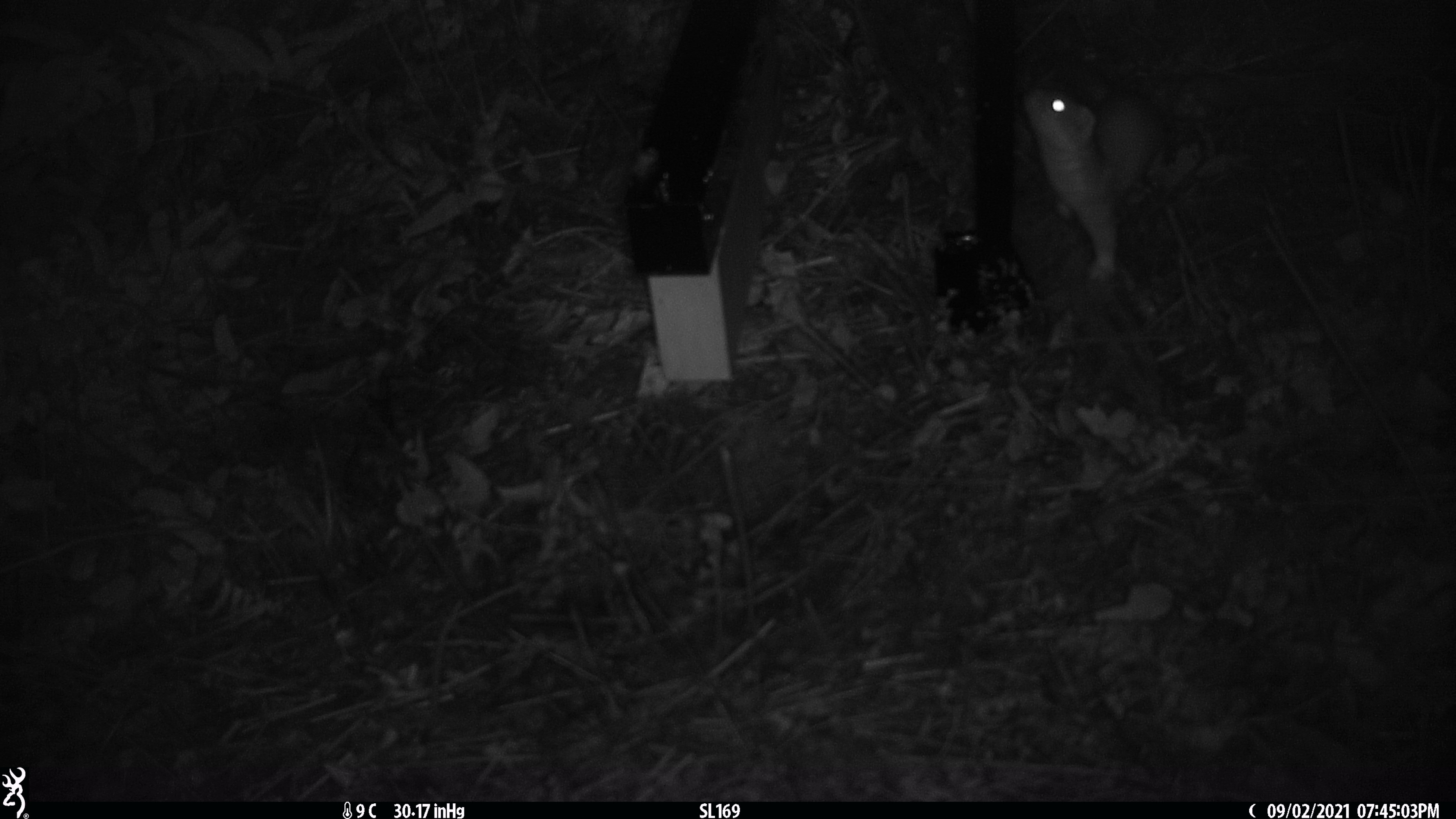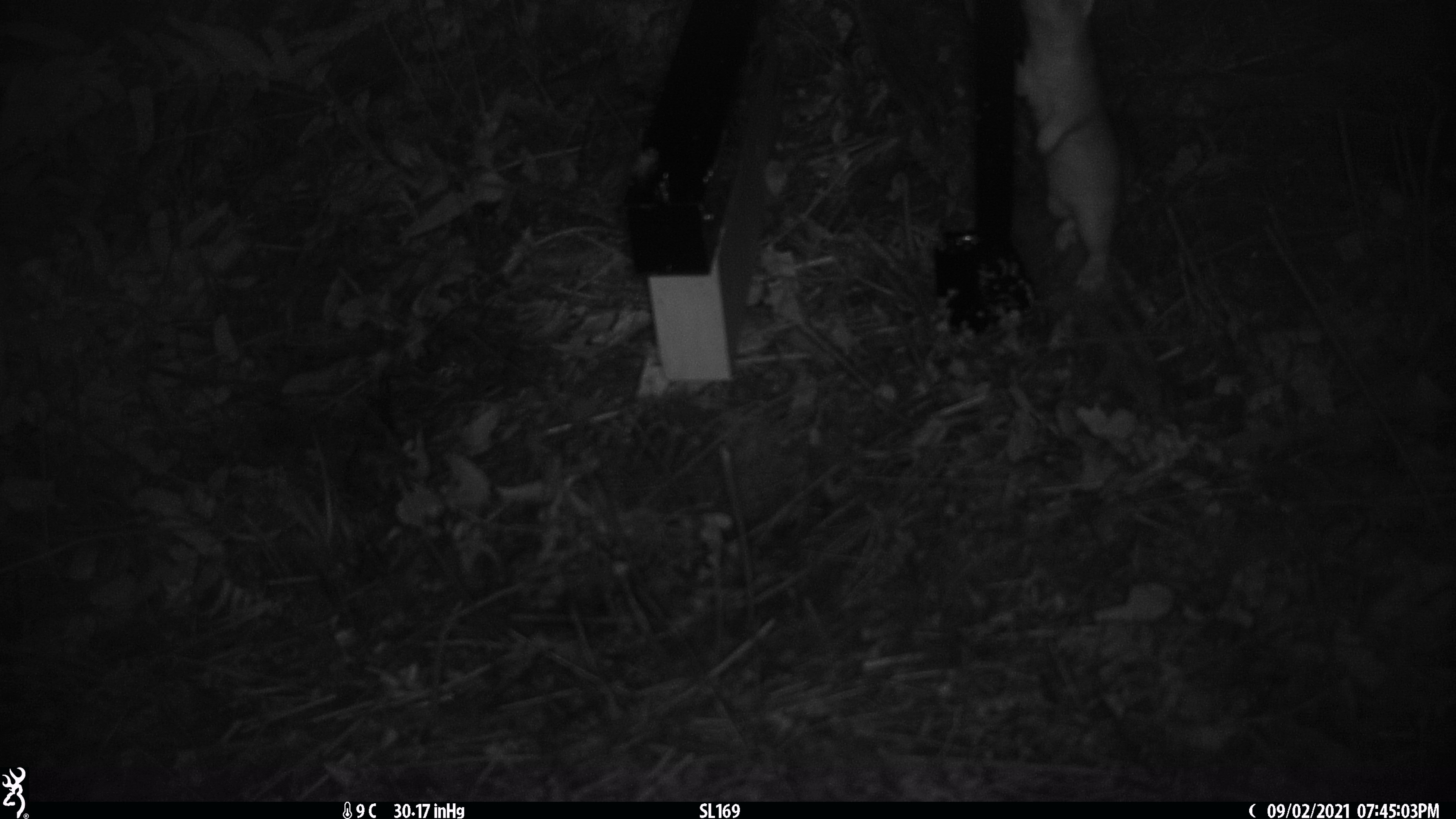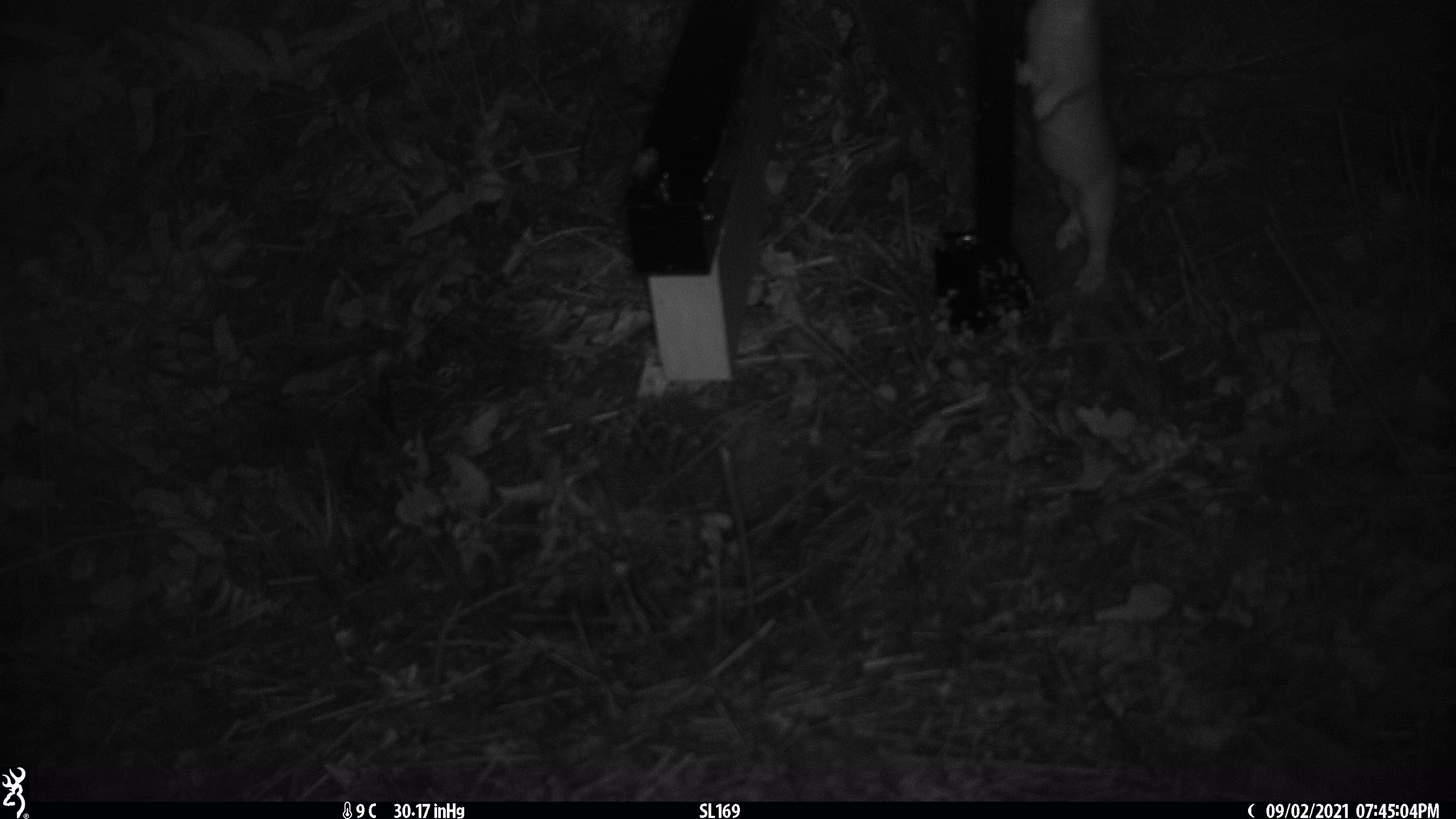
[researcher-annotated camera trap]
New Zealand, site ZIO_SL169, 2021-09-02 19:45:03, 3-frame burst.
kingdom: Animalia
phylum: Chordata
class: Mammalia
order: Carnivora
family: Mustelidae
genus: Mustela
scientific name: Mustela erminea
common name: stoat